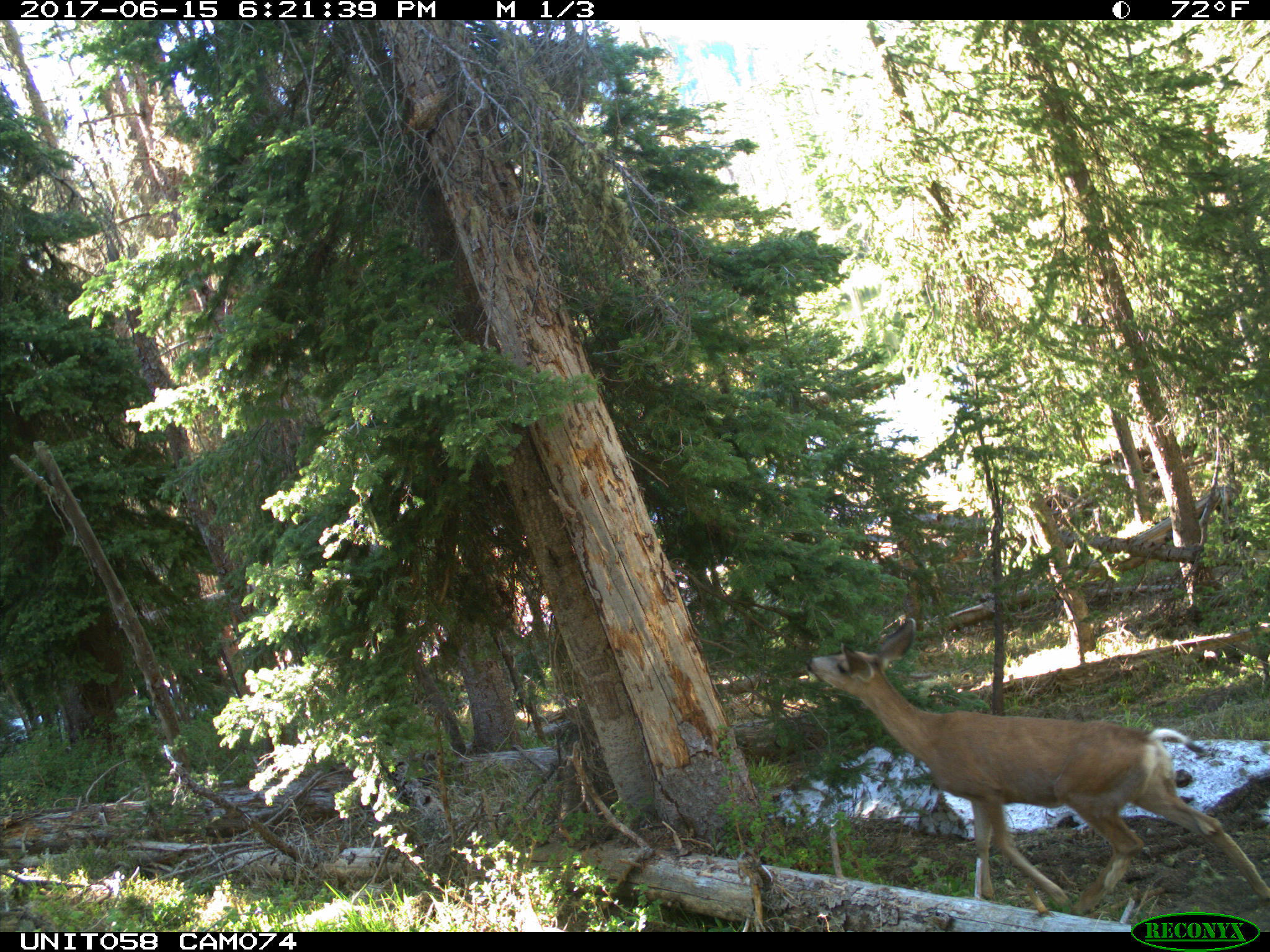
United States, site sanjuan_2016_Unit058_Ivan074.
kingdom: Animalia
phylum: Chordata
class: Mammalia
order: Artiodactyla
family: Cervidae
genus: Odocoileus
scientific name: Odocoileus hemionus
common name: mule deer